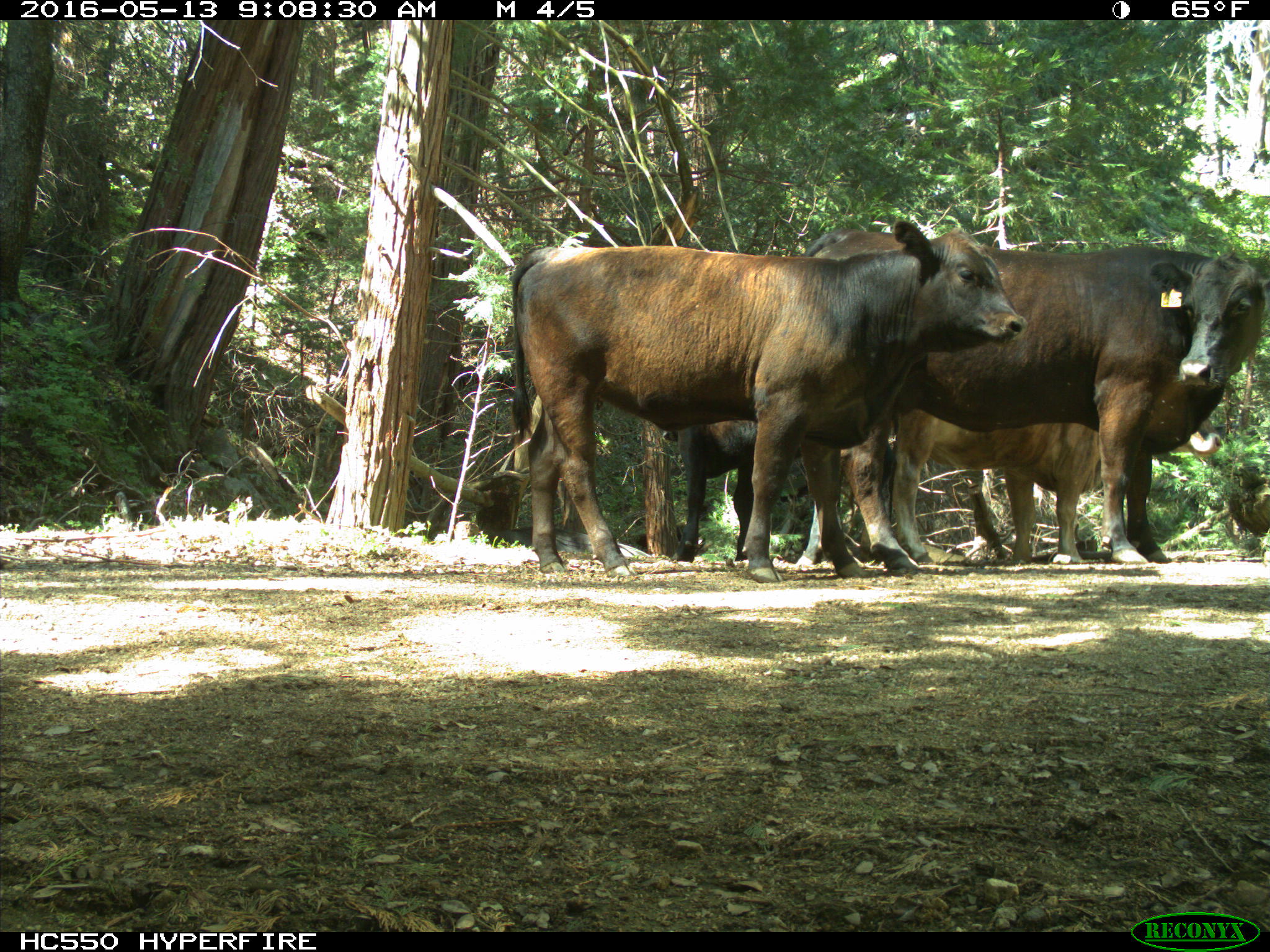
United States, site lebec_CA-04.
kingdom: Animalia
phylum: Chordata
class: Mammalia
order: Artiodactyla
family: Bovidae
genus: Bos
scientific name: Bos taurus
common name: domestic cow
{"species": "Bos taurus (domestic cow)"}